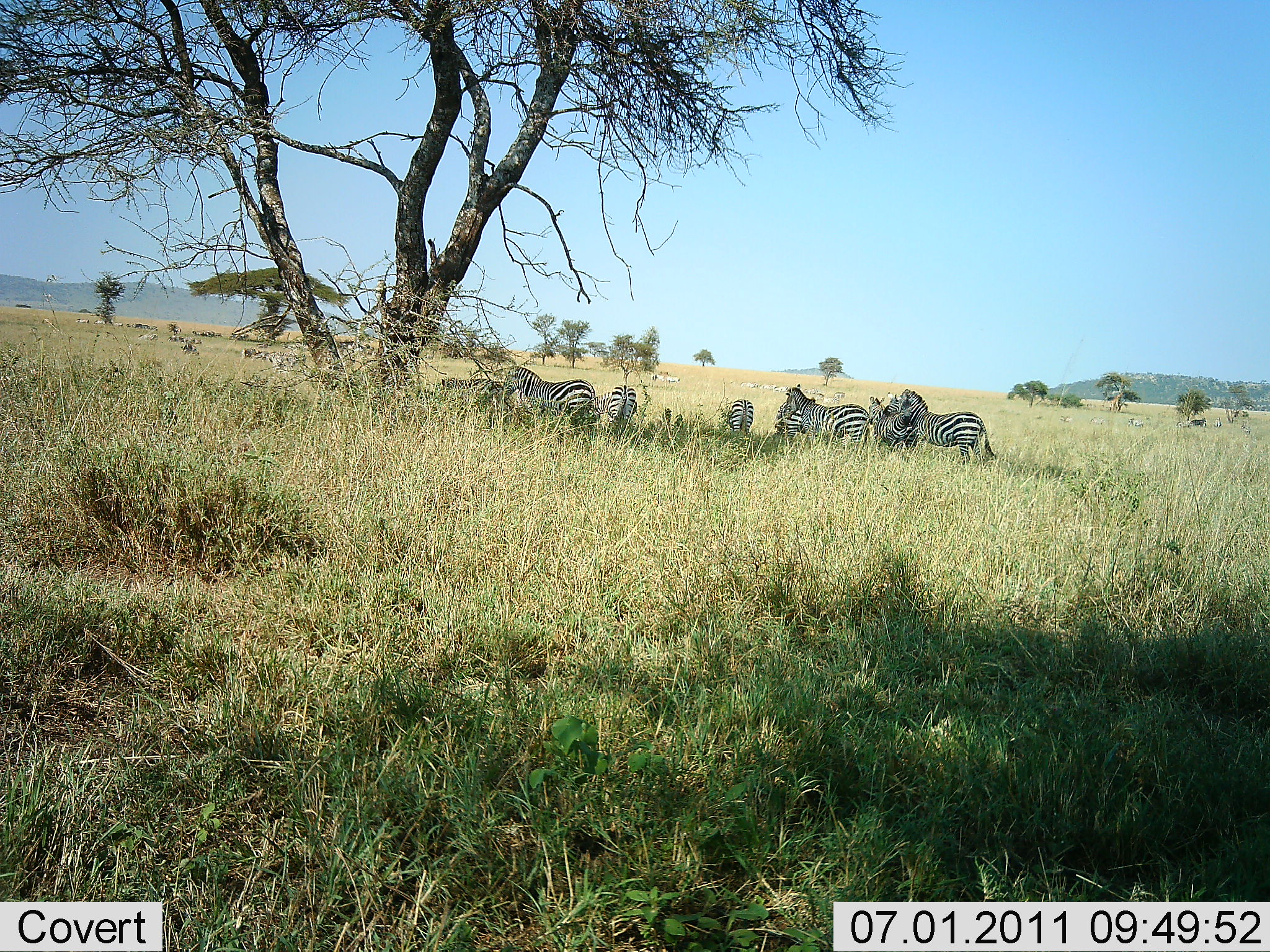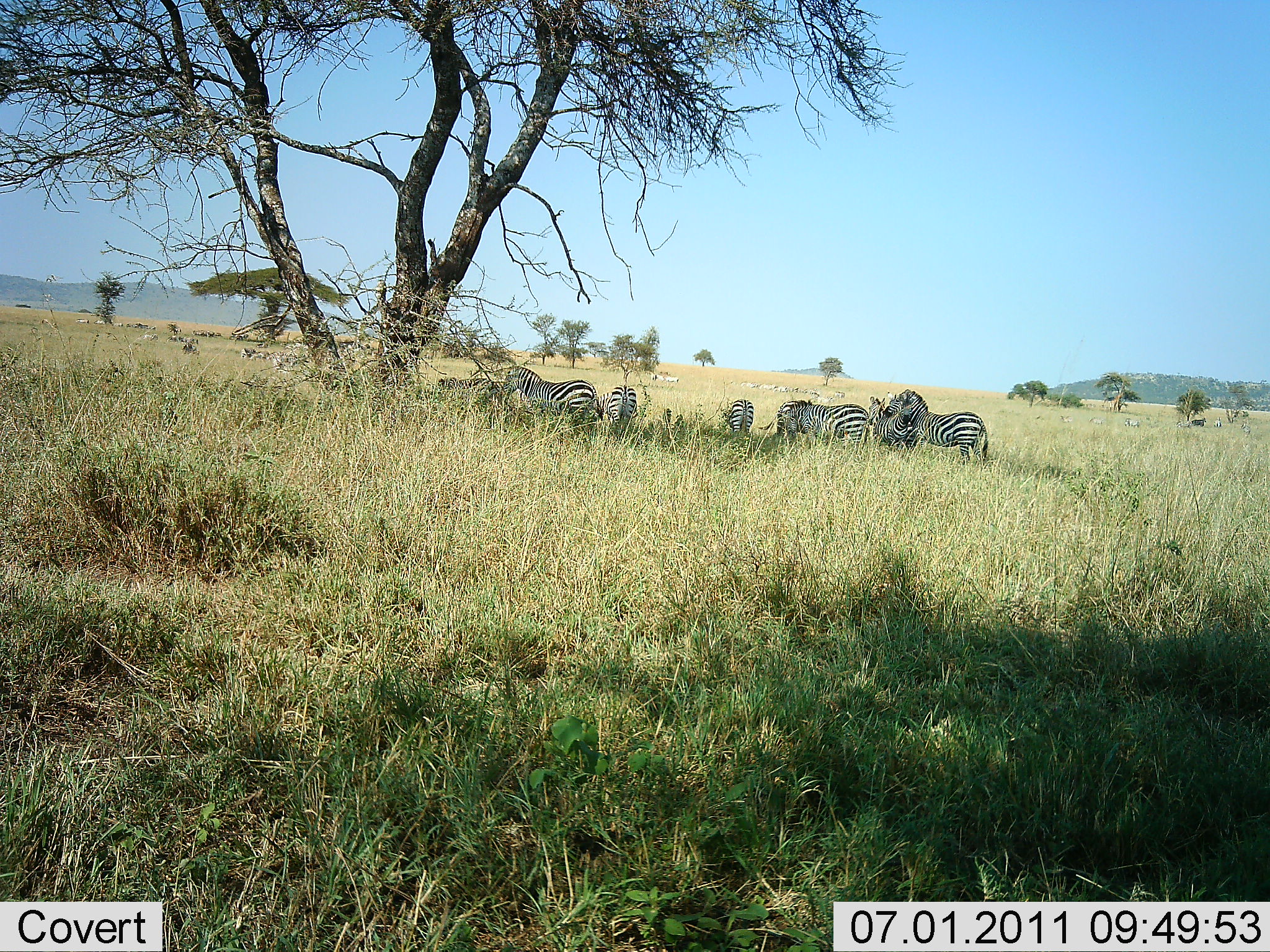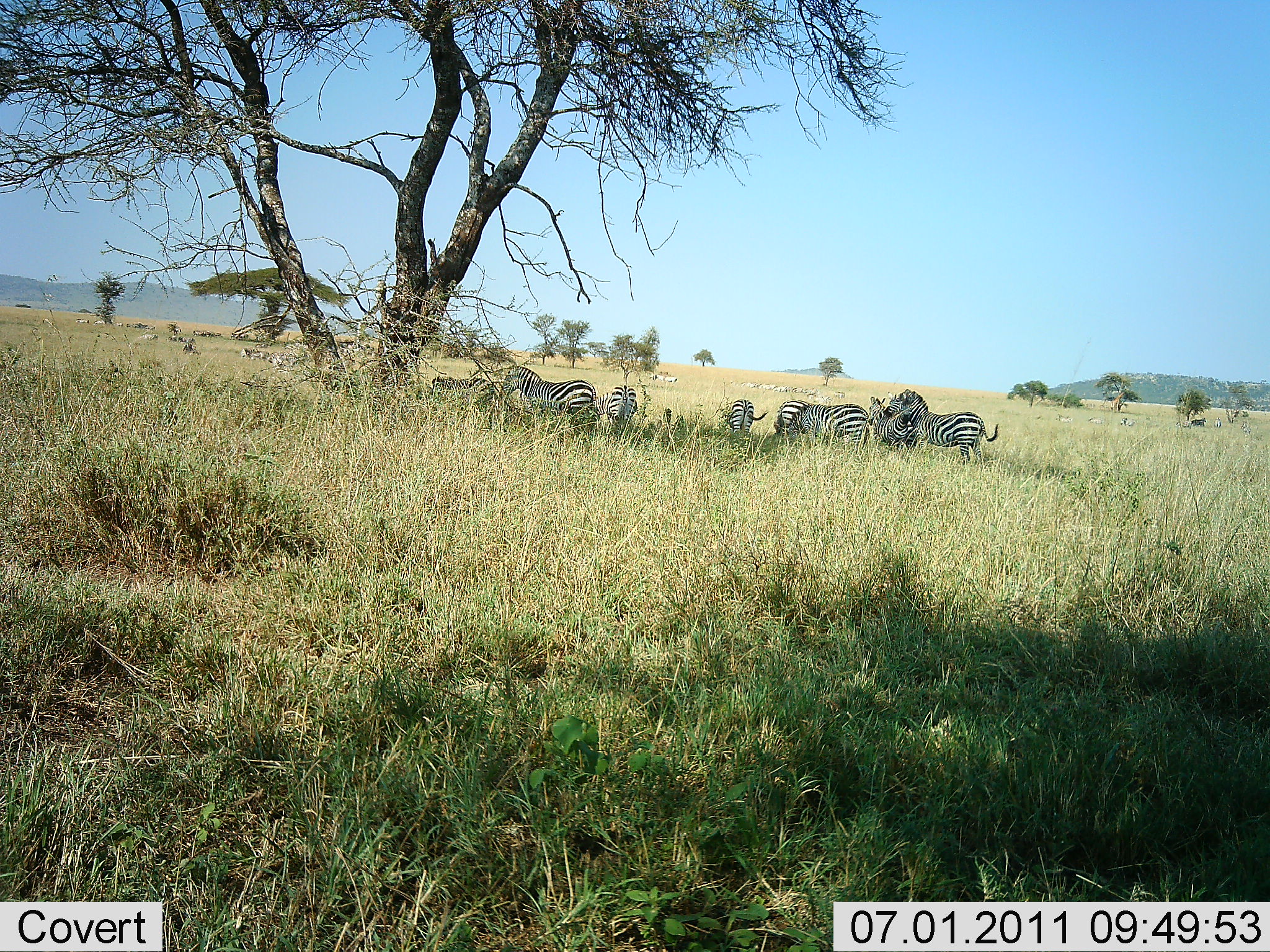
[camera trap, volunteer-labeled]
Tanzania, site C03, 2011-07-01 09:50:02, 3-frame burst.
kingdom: Animalia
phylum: Chordata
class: Mammalia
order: Perissodactyla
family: Equidae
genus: Equus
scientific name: Equus quagga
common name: plains zebra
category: zebra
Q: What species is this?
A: Zebra (plains zebra) (Equus quagga).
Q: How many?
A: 8.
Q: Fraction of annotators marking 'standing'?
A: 58%.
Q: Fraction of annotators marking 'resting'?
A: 17%.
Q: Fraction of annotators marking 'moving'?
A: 8%.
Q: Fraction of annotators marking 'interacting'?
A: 0%.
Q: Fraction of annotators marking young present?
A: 8%.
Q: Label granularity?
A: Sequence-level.